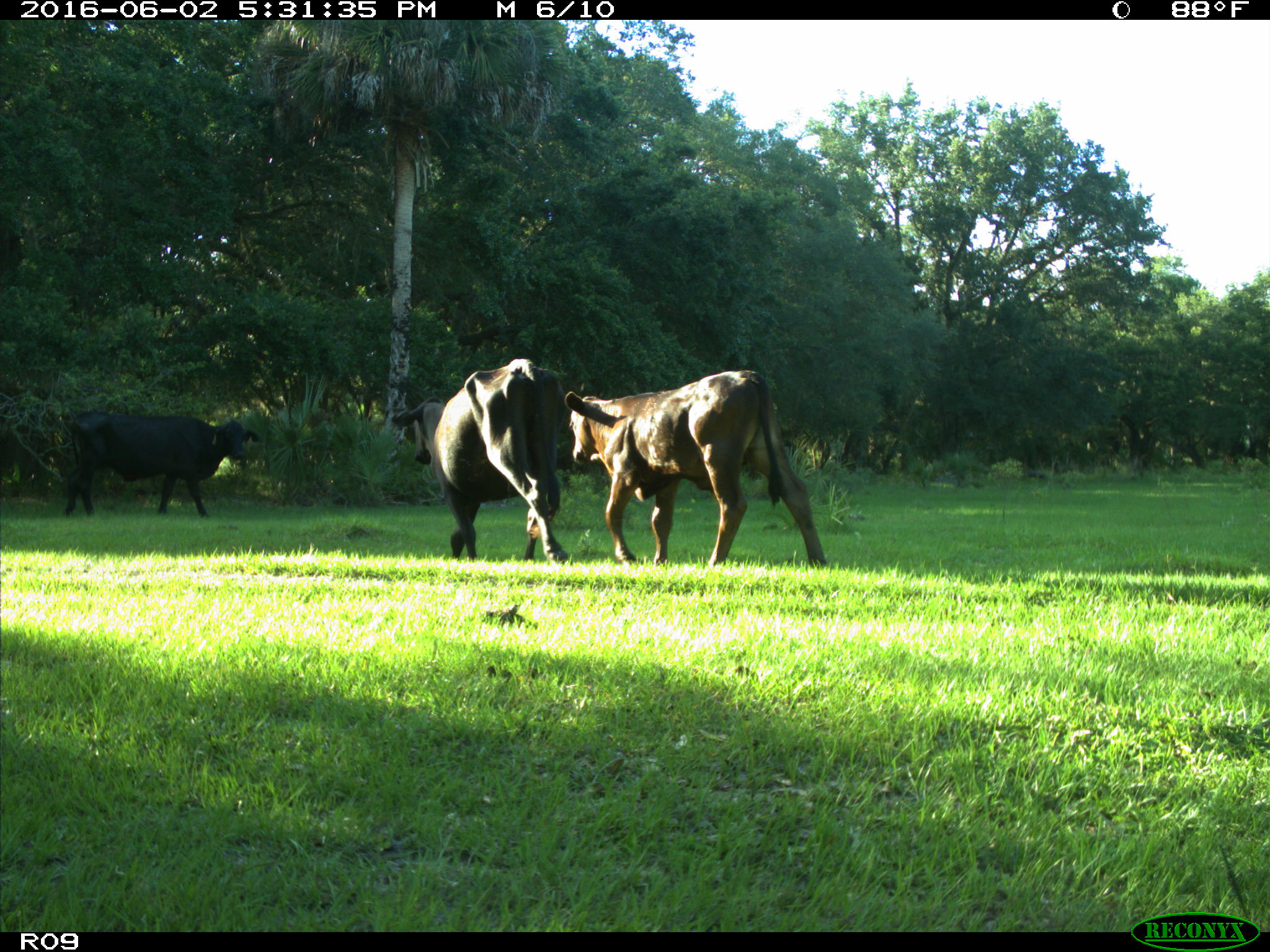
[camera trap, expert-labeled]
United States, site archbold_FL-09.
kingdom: Animalia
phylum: Chordata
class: Mammalia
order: Artiodactyla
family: Bovidae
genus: Bos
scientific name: Bos taurus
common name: domestic cow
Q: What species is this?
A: Bos taurus (domestic cow).